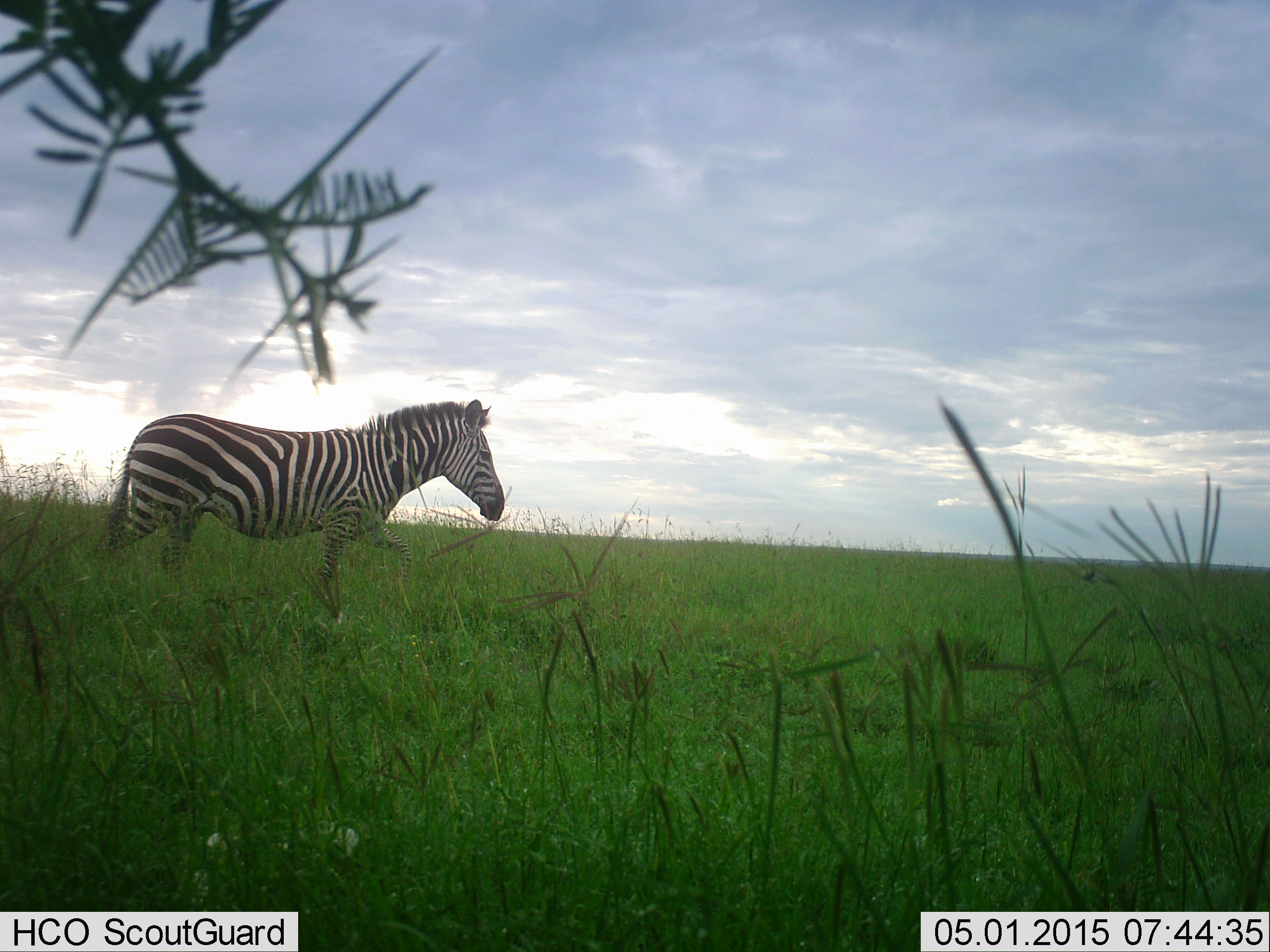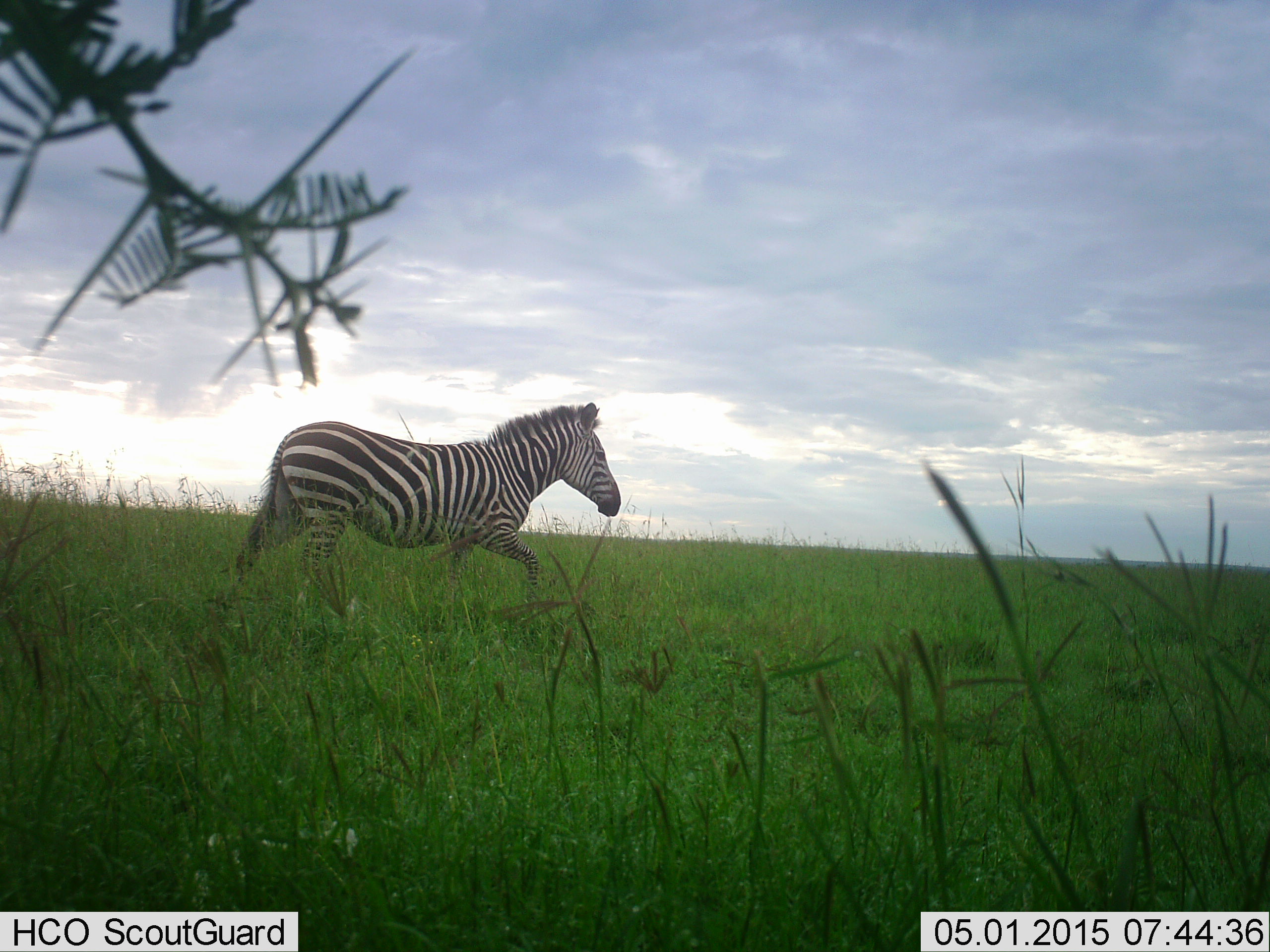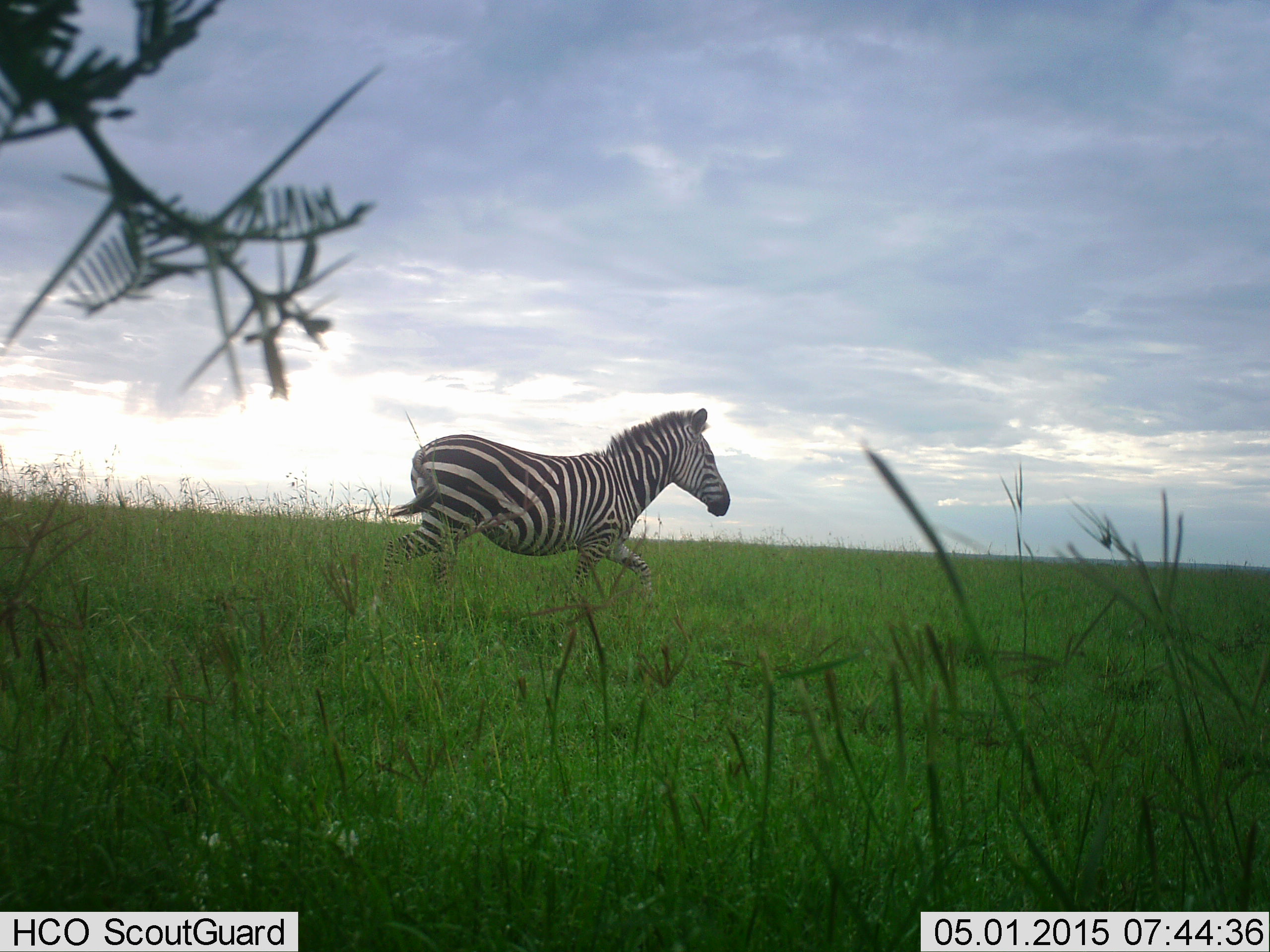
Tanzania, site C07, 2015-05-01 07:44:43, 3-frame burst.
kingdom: Animalia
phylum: Chordata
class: Mammalia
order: Perissodactyla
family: Equidae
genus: Equus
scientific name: Equus quagga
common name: plains zebra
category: zebra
Zebra (plains zebra) (Equus quagga), count 1. Behavior (volunteer vote fractions): standing 0%, resting 0%, moving 100%, interacting 0%. Young present (vote fraction): 0%. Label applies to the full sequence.